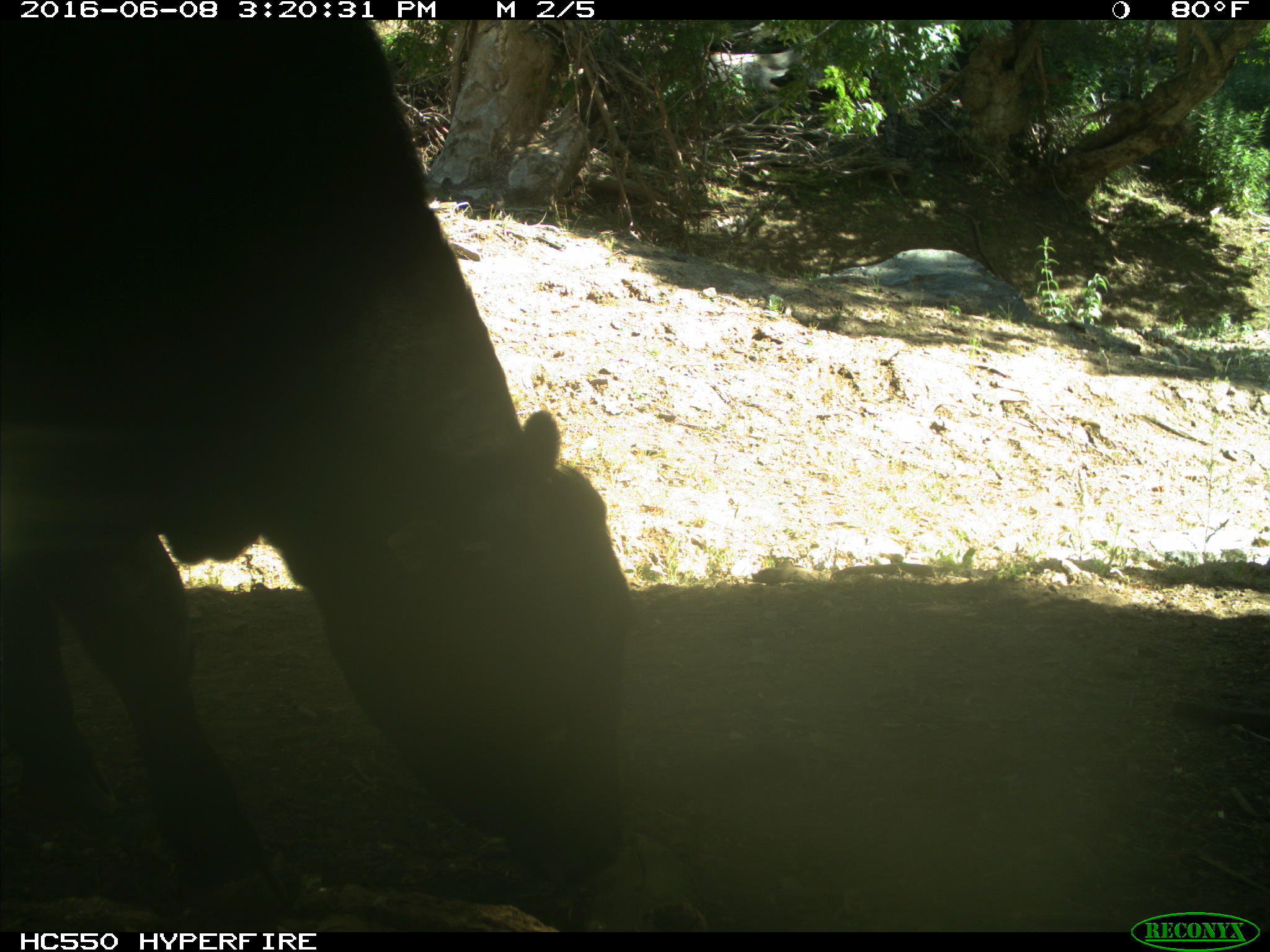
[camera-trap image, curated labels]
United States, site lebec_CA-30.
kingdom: Animalia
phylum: Chordata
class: Mammalia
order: Artiodactyla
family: Bovidae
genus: Bos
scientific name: Bos taurus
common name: domestic cow